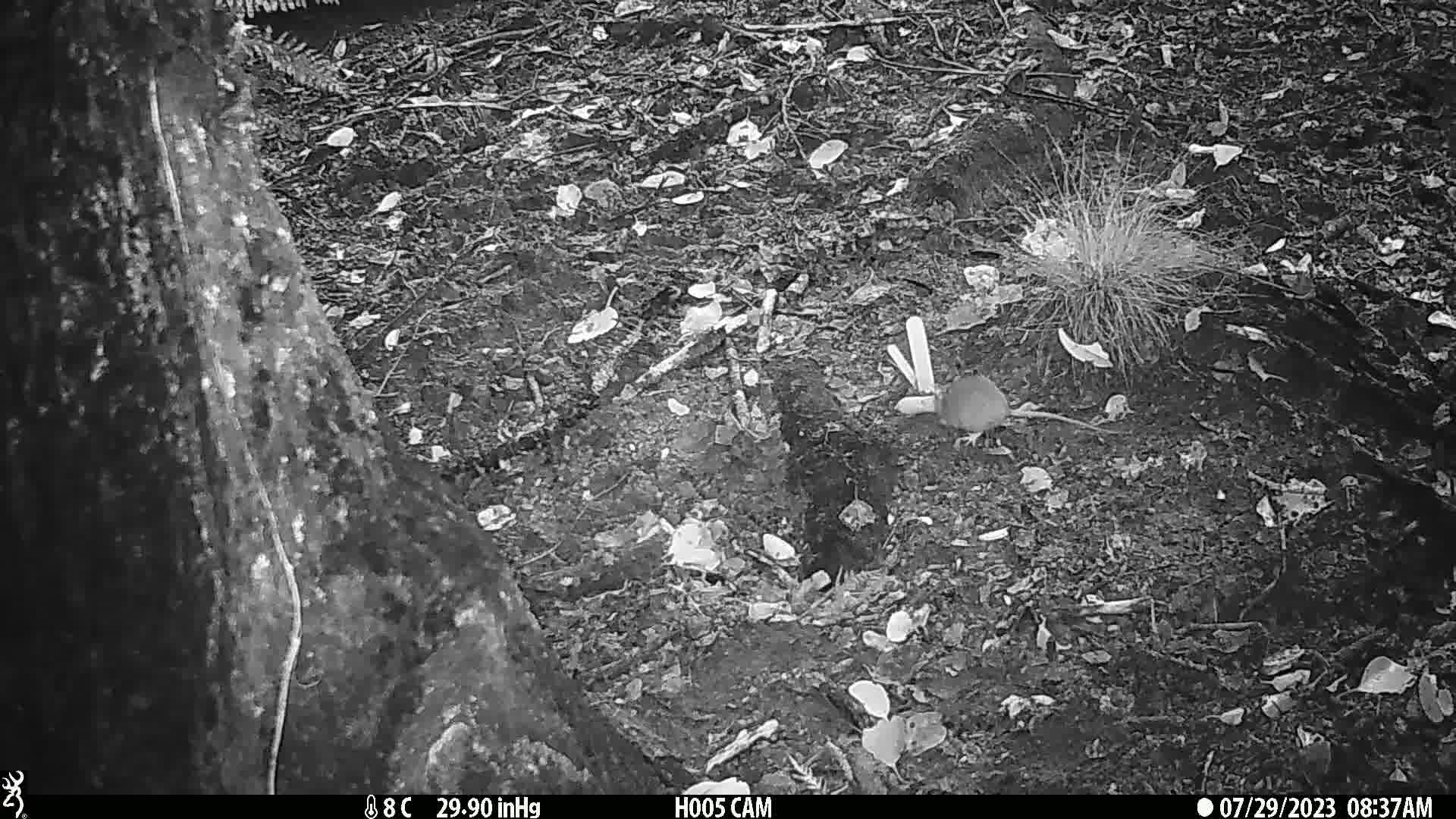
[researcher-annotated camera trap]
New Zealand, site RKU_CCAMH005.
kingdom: Animalia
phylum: Chordata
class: Mammalia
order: Rodentia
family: Muridae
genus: Rattus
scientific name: Rattus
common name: rat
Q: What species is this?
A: Rat (Rattus).